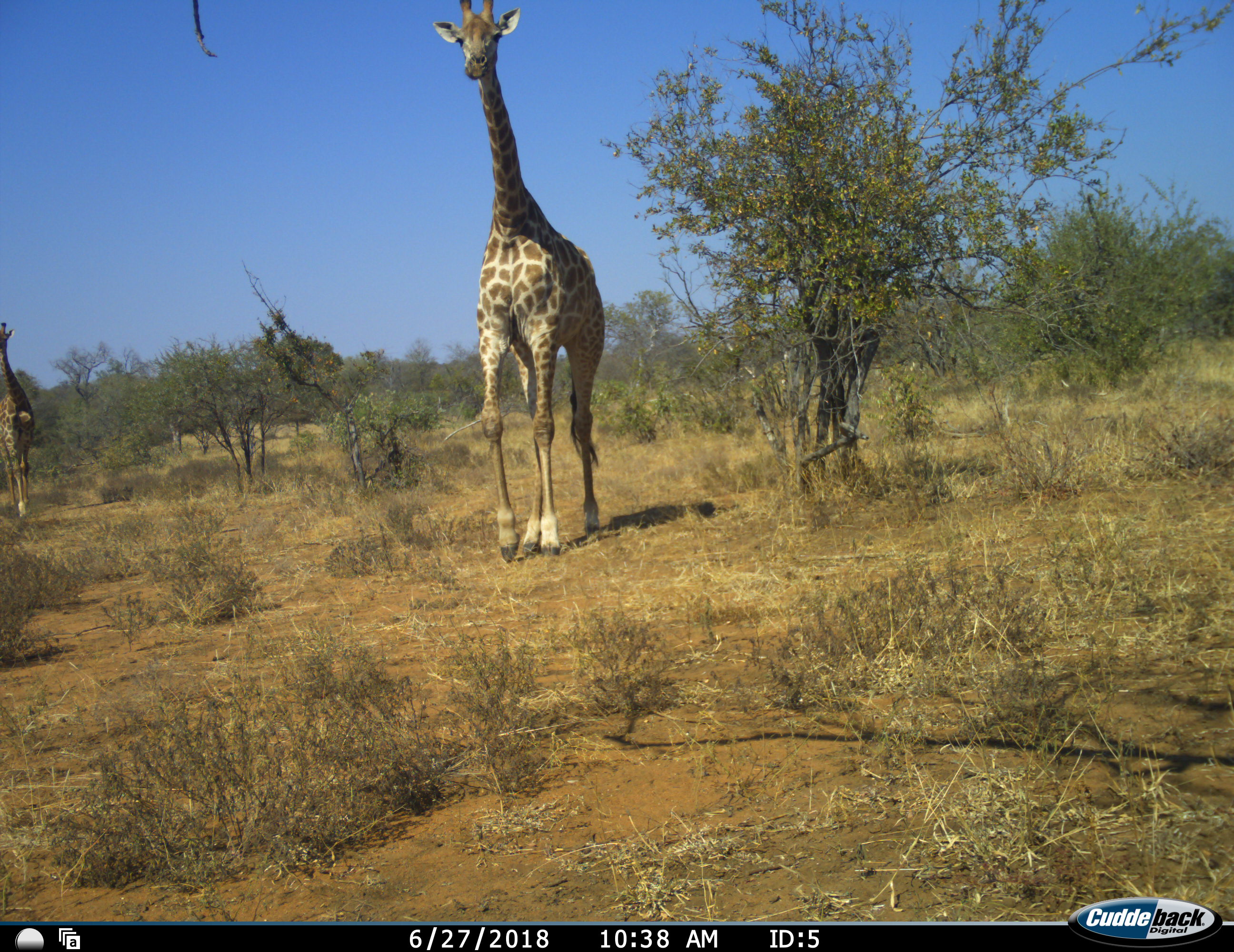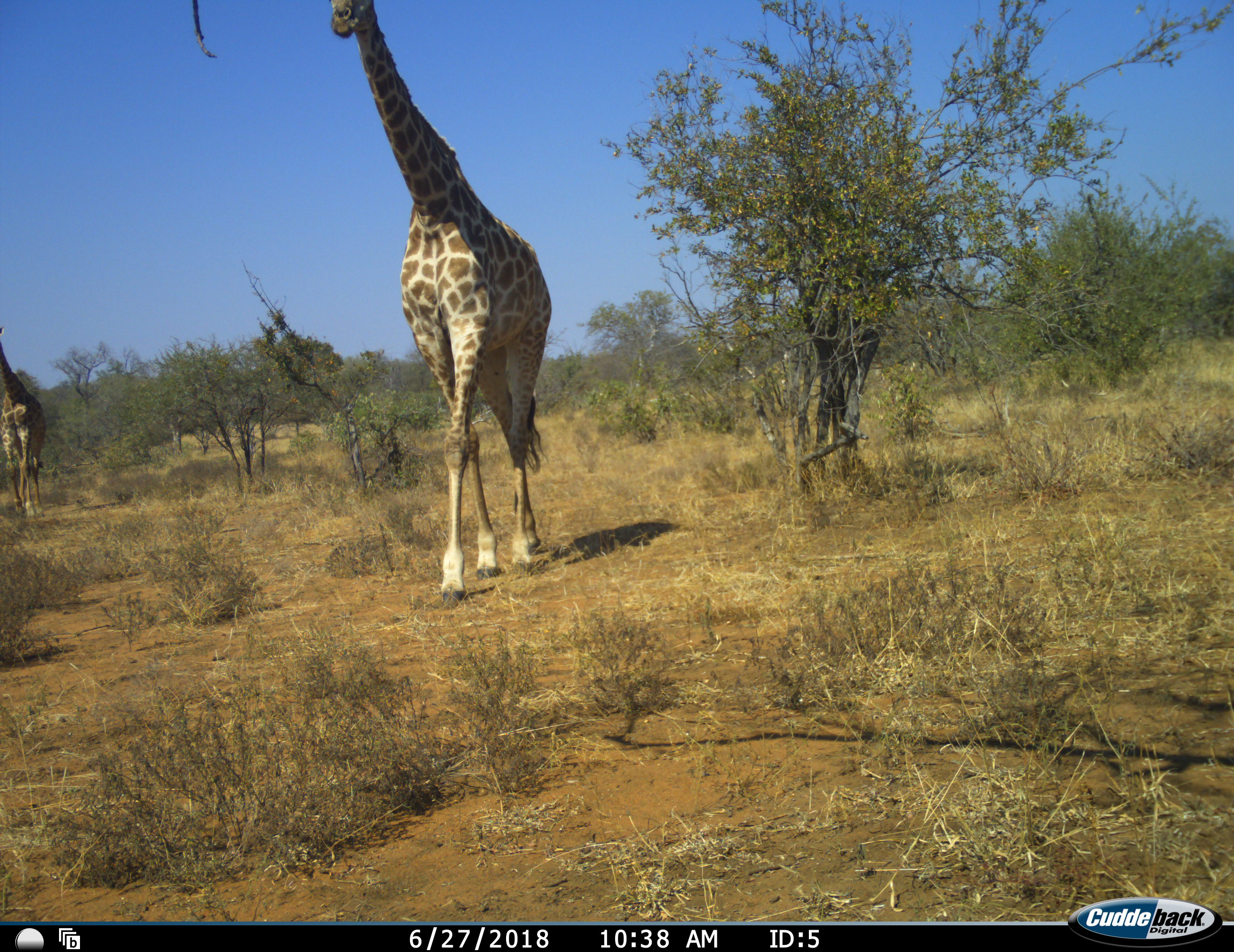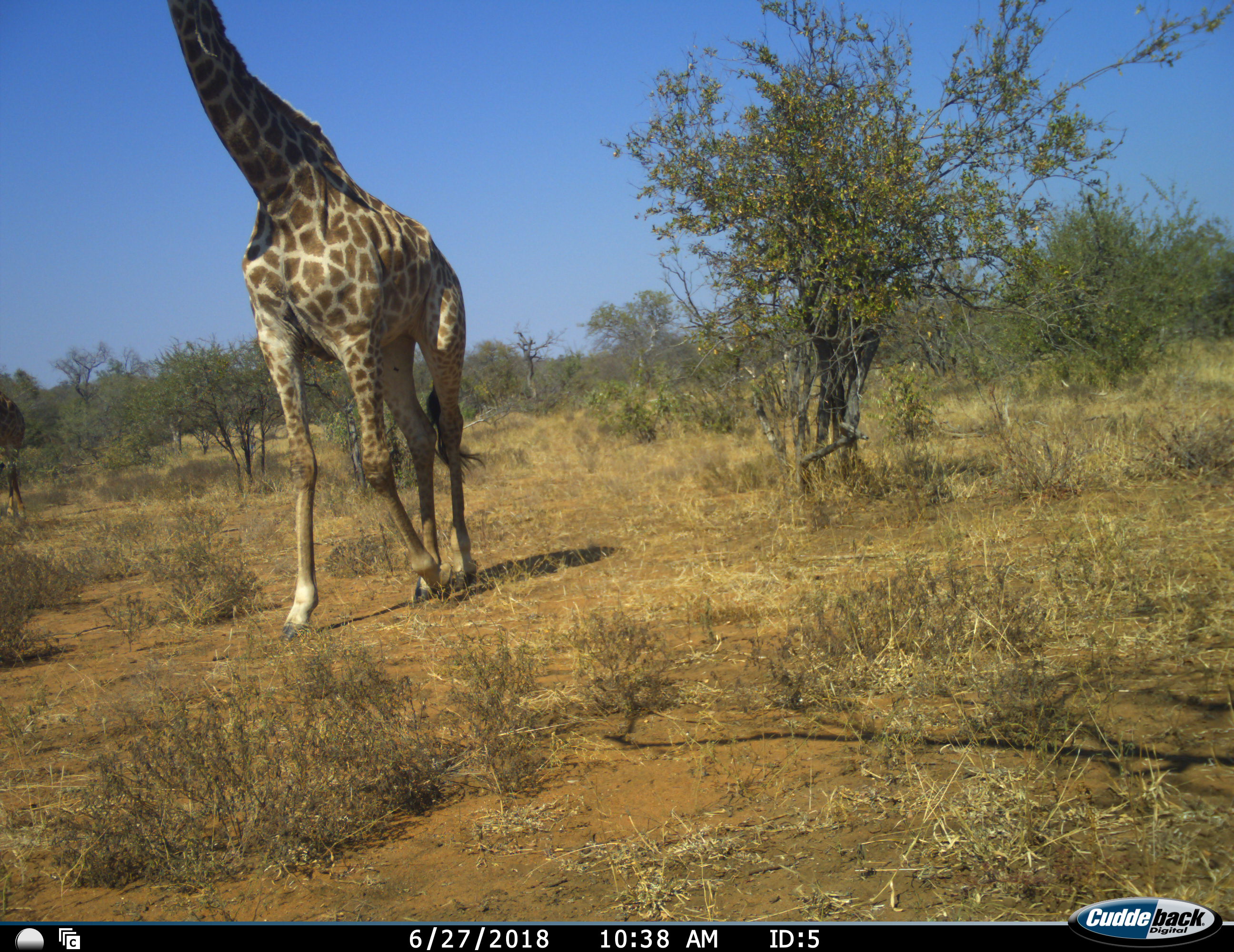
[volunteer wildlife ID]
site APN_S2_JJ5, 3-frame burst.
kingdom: Animalia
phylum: Chordata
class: Mammalia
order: Artiodactyla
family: Giraffidae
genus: Giraffa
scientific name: Giraffa camelopardalis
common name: giraffe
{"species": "giraffe (Giraffa camelopardalis)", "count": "2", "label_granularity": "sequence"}